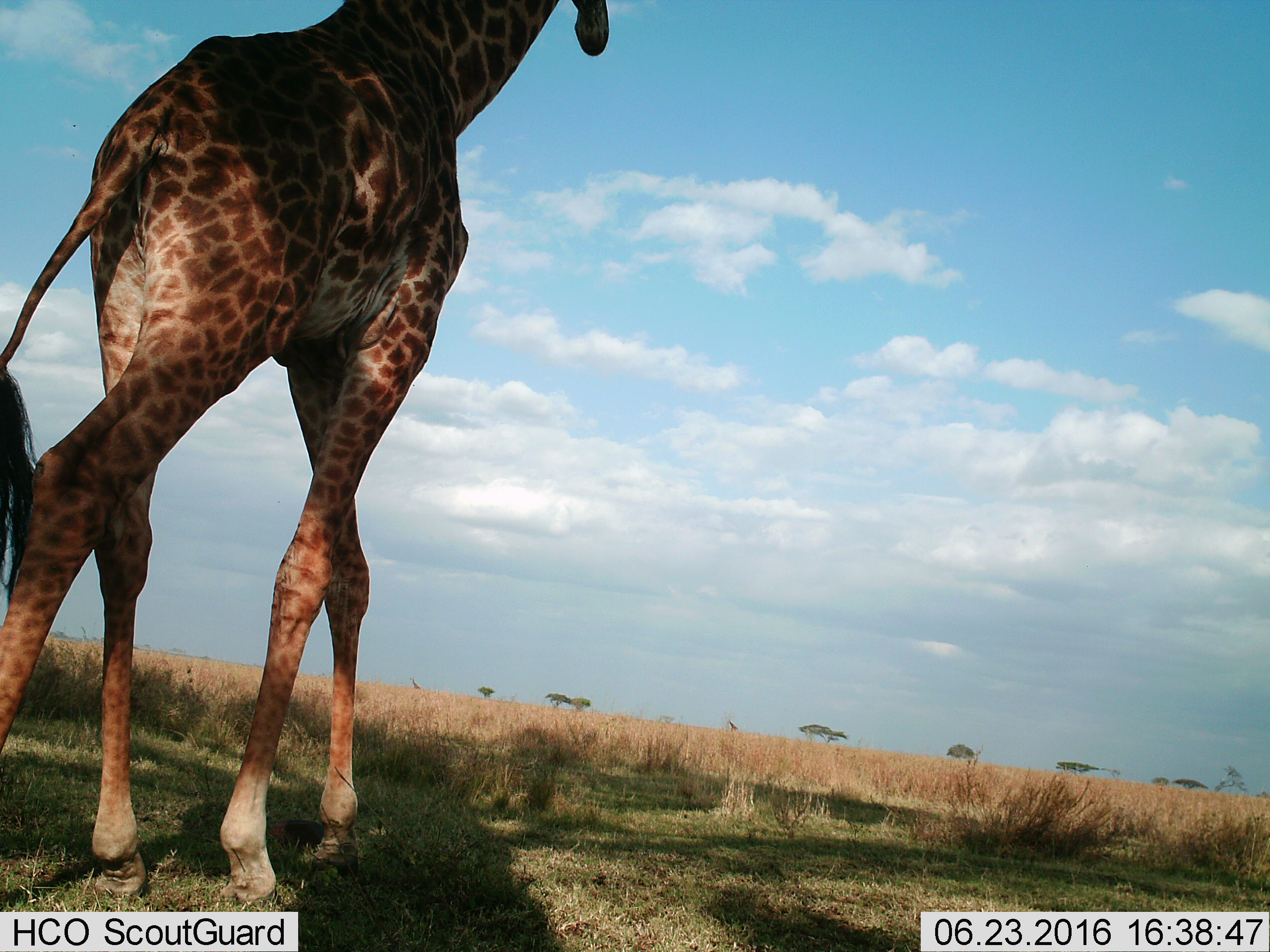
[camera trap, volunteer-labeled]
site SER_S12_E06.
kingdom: Animalia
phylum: Chordata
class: Mammalia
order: Artiodactyla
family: Giraffidae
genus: Giraffa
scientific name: Giraffa camelopardalis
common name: giraffe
Giraffe (Giraffa camelopardalis), count 1. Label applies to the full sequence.